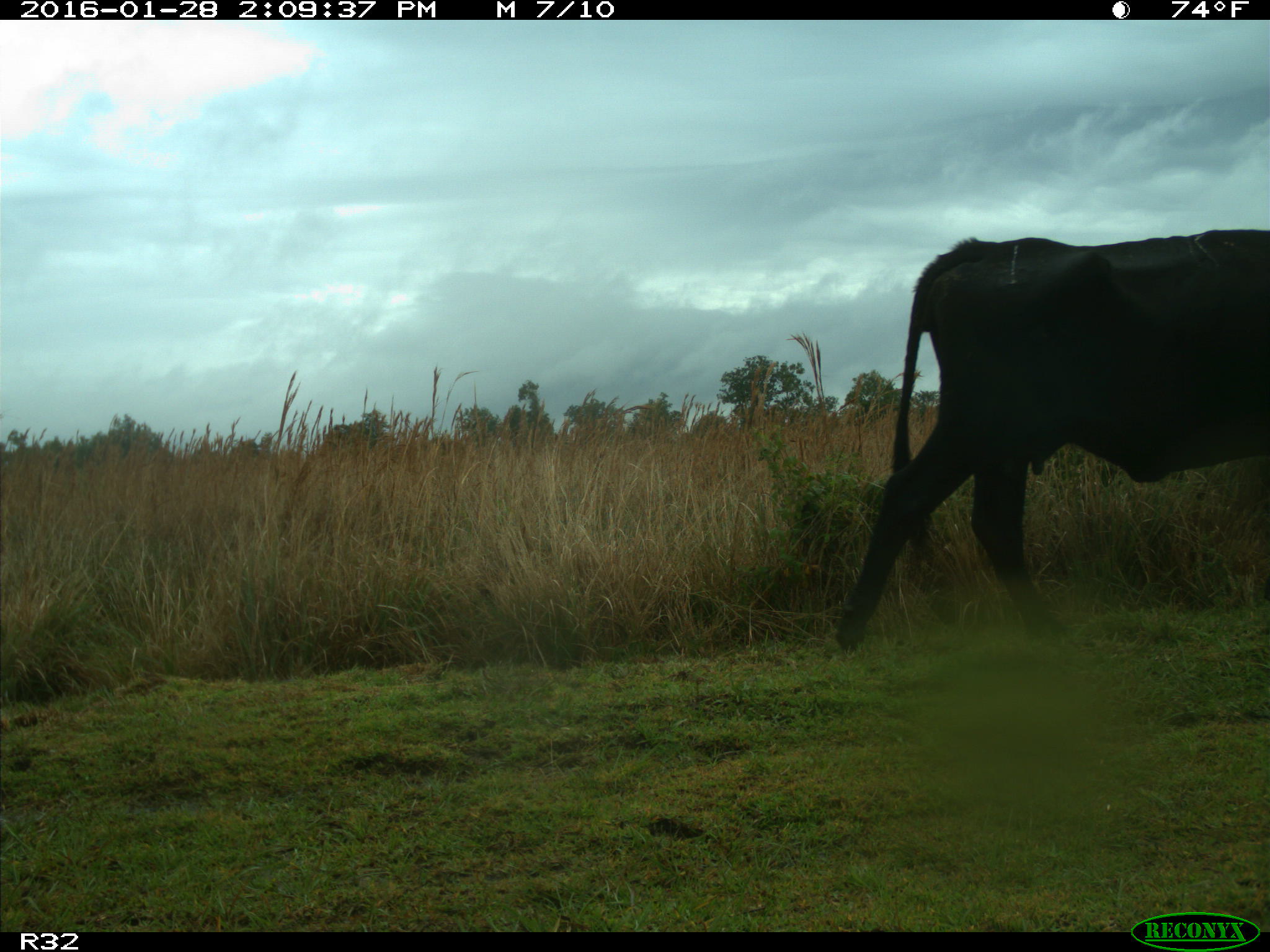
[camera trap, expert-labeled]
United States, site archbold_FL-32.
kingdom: Animalia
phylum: Chordata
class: Mammalia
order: Artiodactyla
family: Bovidae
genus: Bos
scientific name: Bos taurus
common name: domestic cow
Bos taurus (domestic cow).